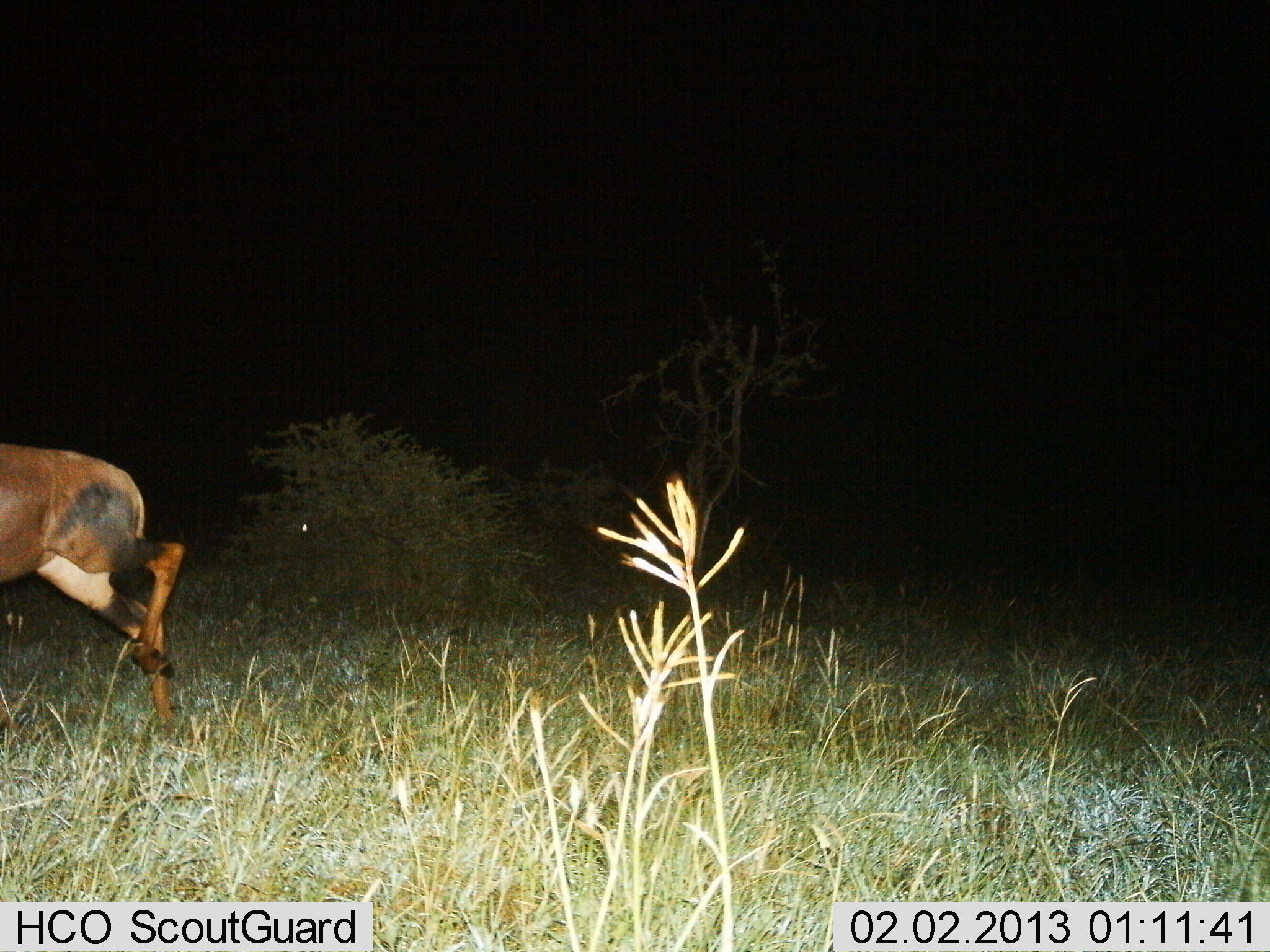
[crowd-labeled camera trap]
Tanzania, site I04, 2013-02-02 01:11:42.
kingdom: Animalia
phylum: Chordata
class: Mammalia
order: Artiodactyla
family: Bovidae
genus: Damaliscus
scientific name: Damaliscus lunatus jimela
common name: topi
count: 1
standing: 23%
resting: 0%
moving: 79%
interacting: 0%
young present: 0%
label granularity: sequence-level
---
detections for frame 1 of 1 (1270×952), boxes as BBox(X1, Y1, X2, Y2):
animal: BBox(0, 443, 188, 732)